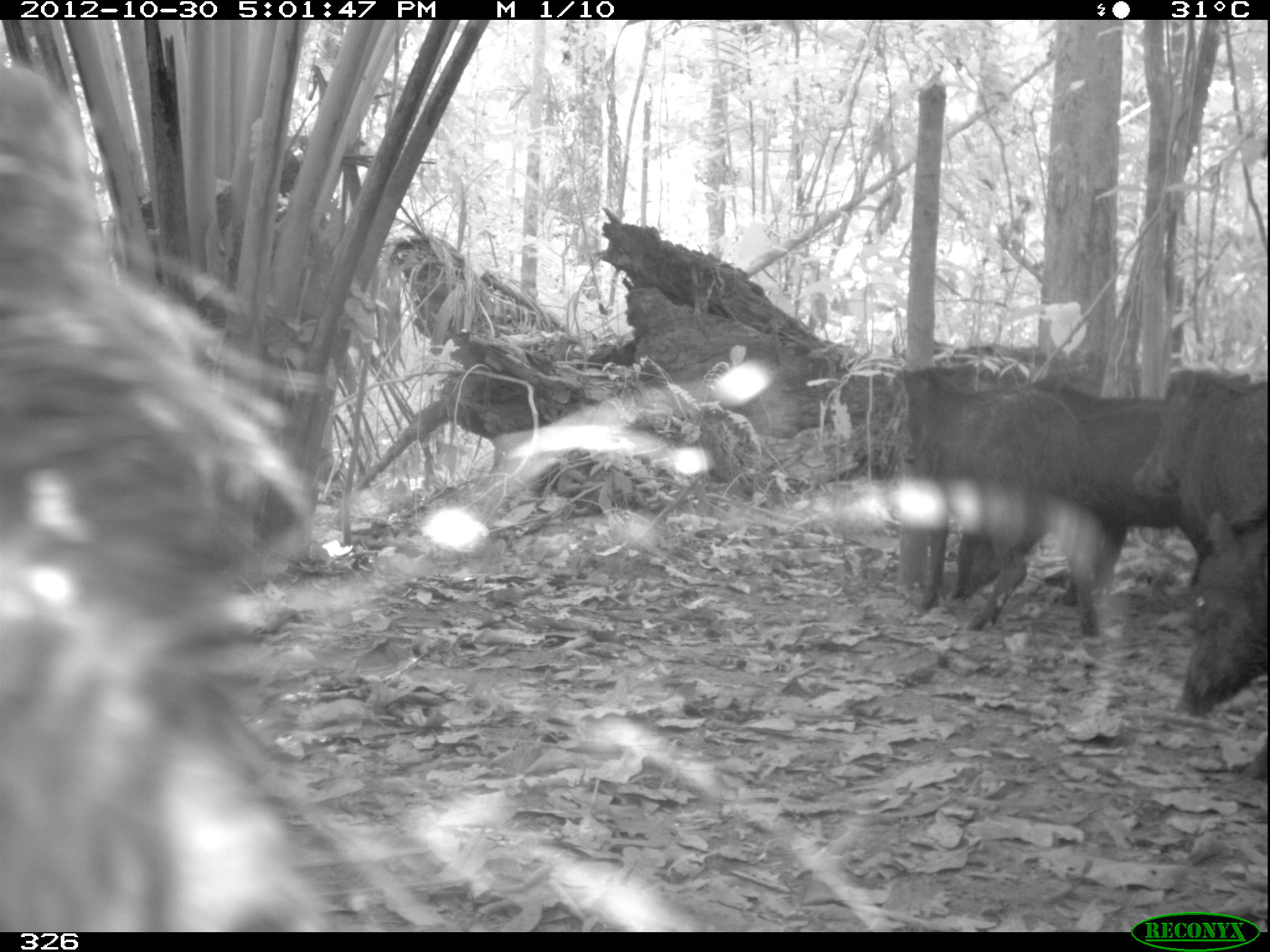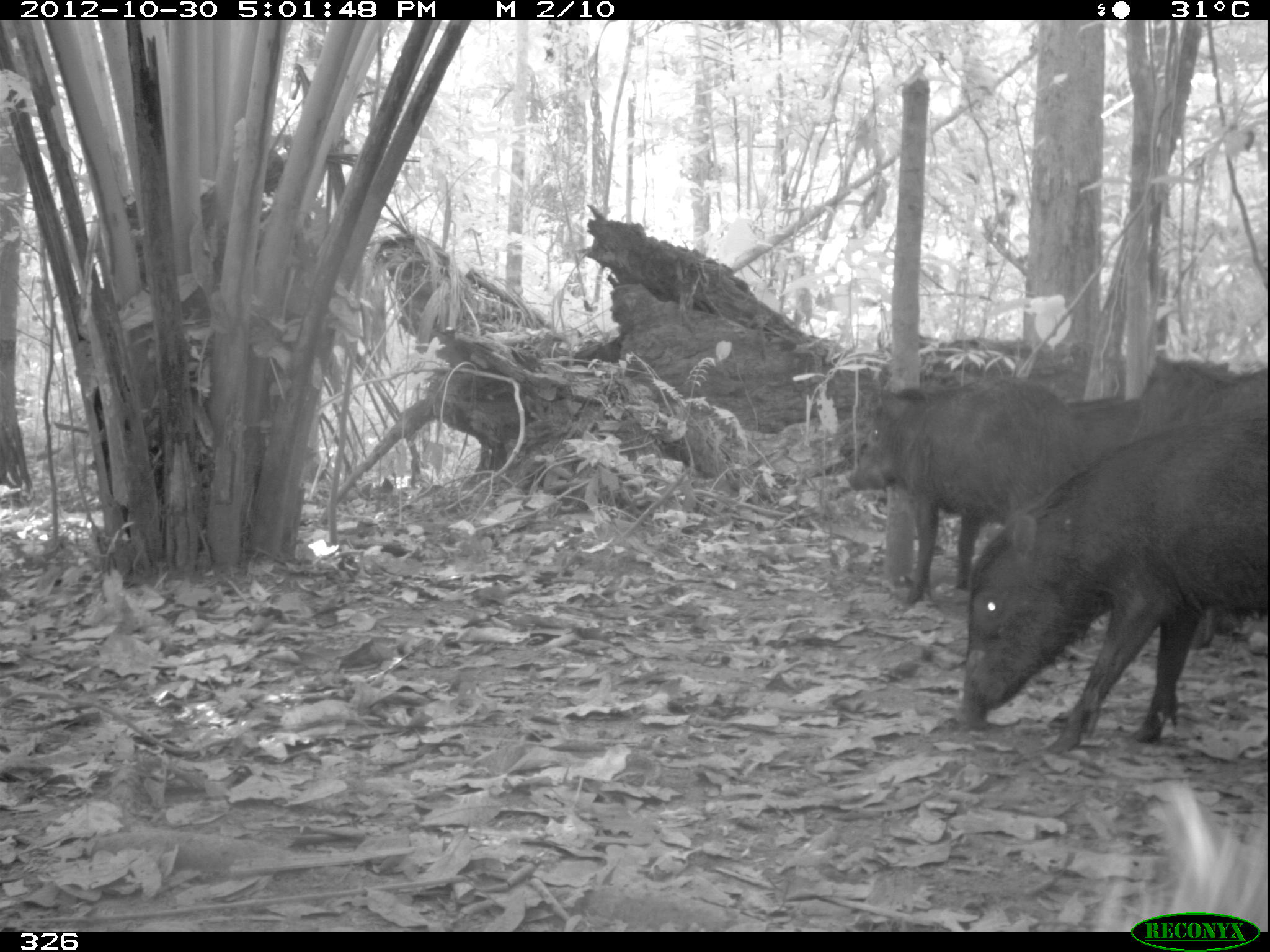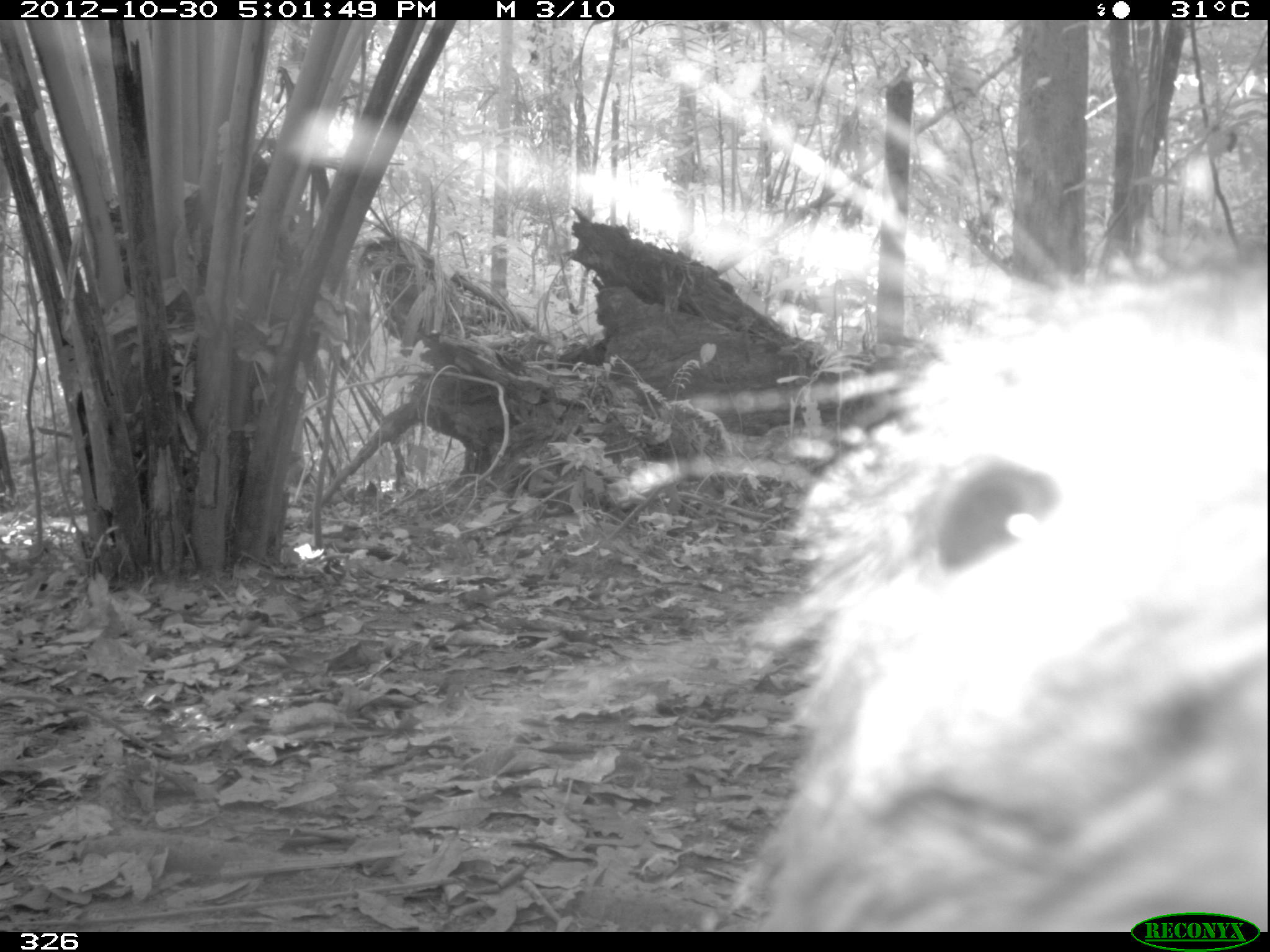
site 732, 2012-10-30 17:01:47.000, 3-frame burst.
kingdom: Animalia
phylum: Chordata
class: Mammalia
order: Artiodactyla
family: Tayassuidae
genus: Tayassu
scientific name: Tayassu pecari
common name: white-lipped peccary